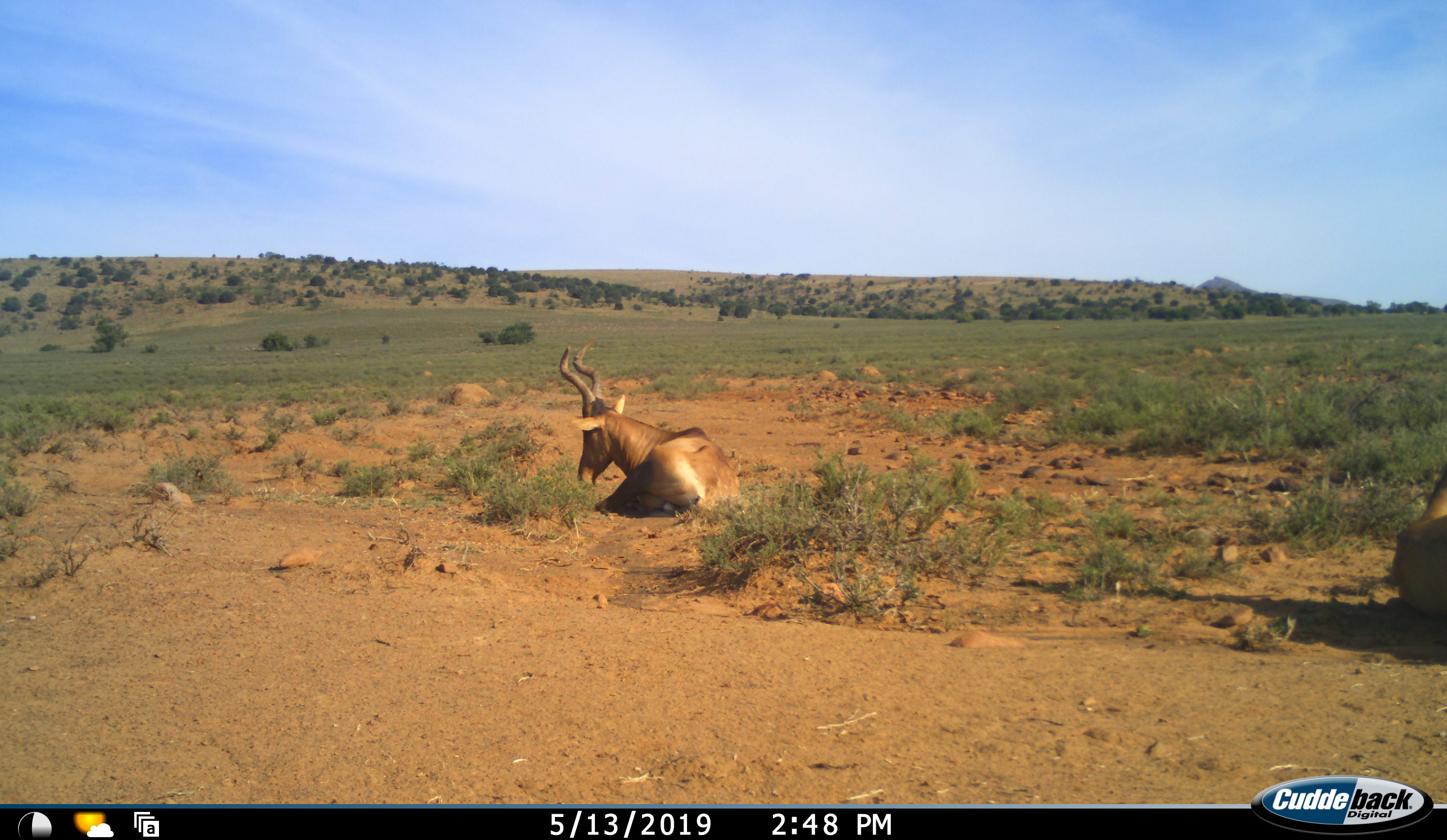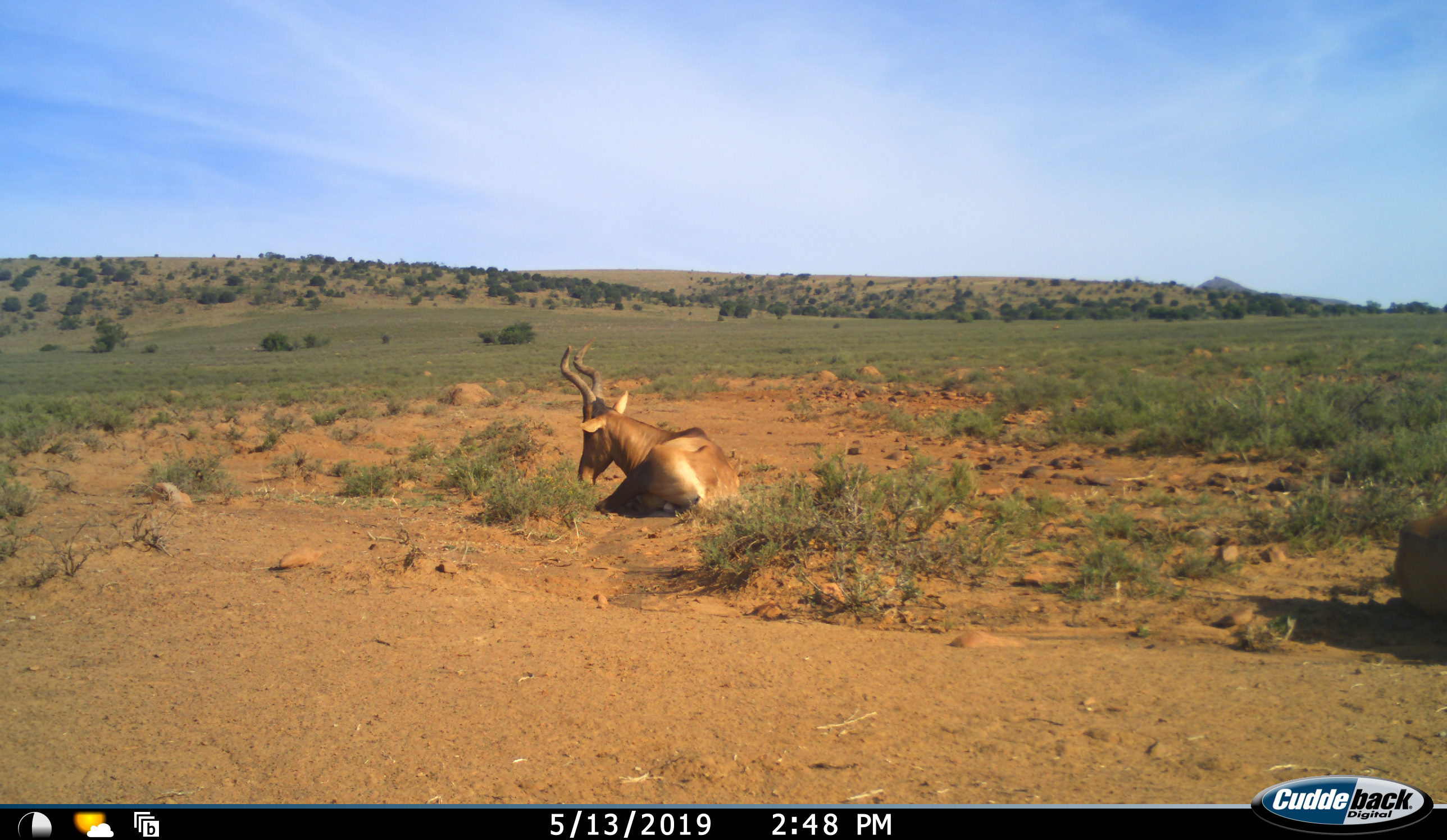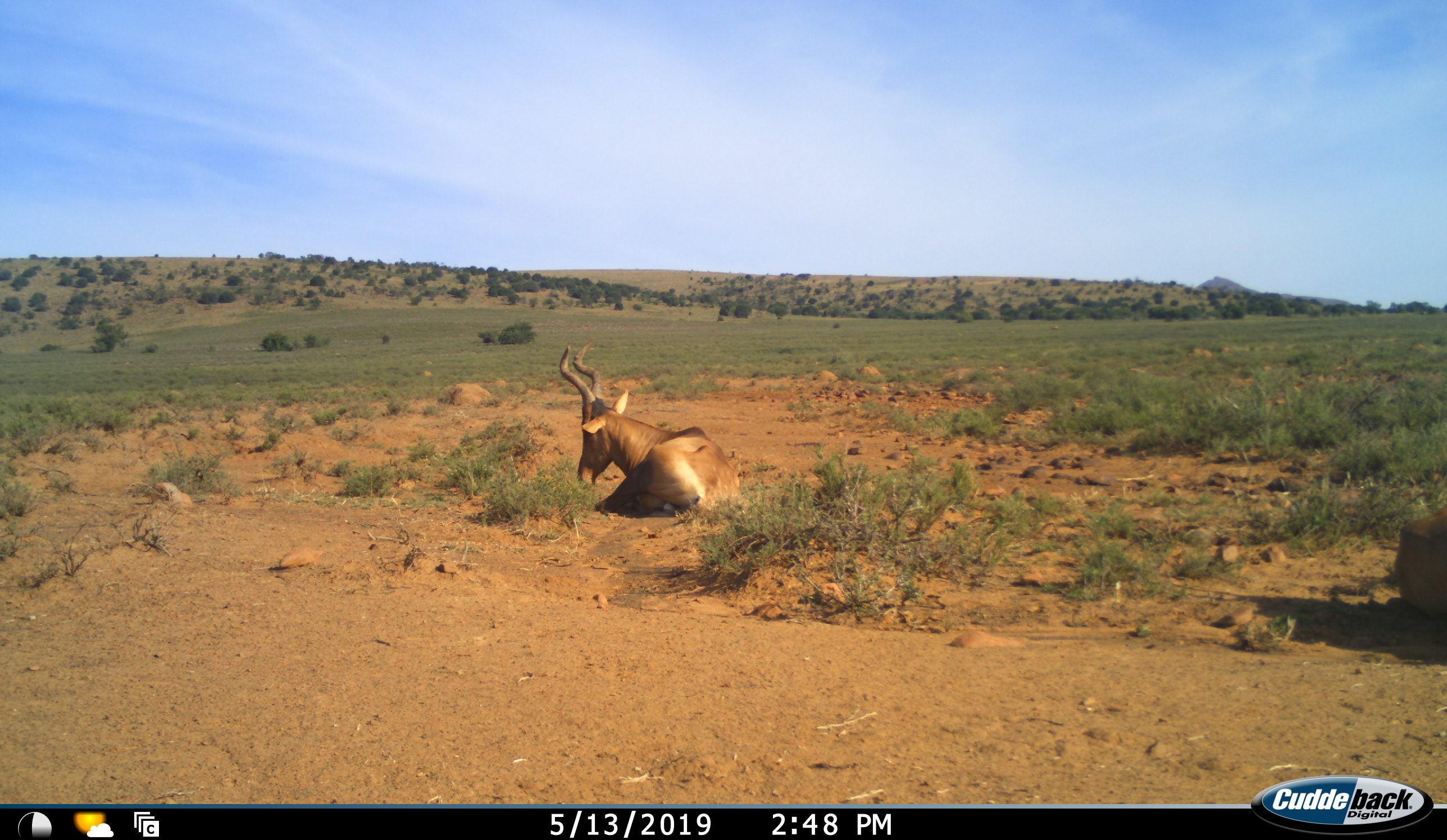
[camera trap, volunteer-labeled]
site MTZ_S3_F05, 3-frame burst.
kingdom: Animalia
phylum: Chordata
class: Mammalia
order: Artiodactyla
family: Bovidae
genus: Alcelaphus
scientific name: Alcelaphus buselaphus caama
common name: red hartebeest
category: hartebeestred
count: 2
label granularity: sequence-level